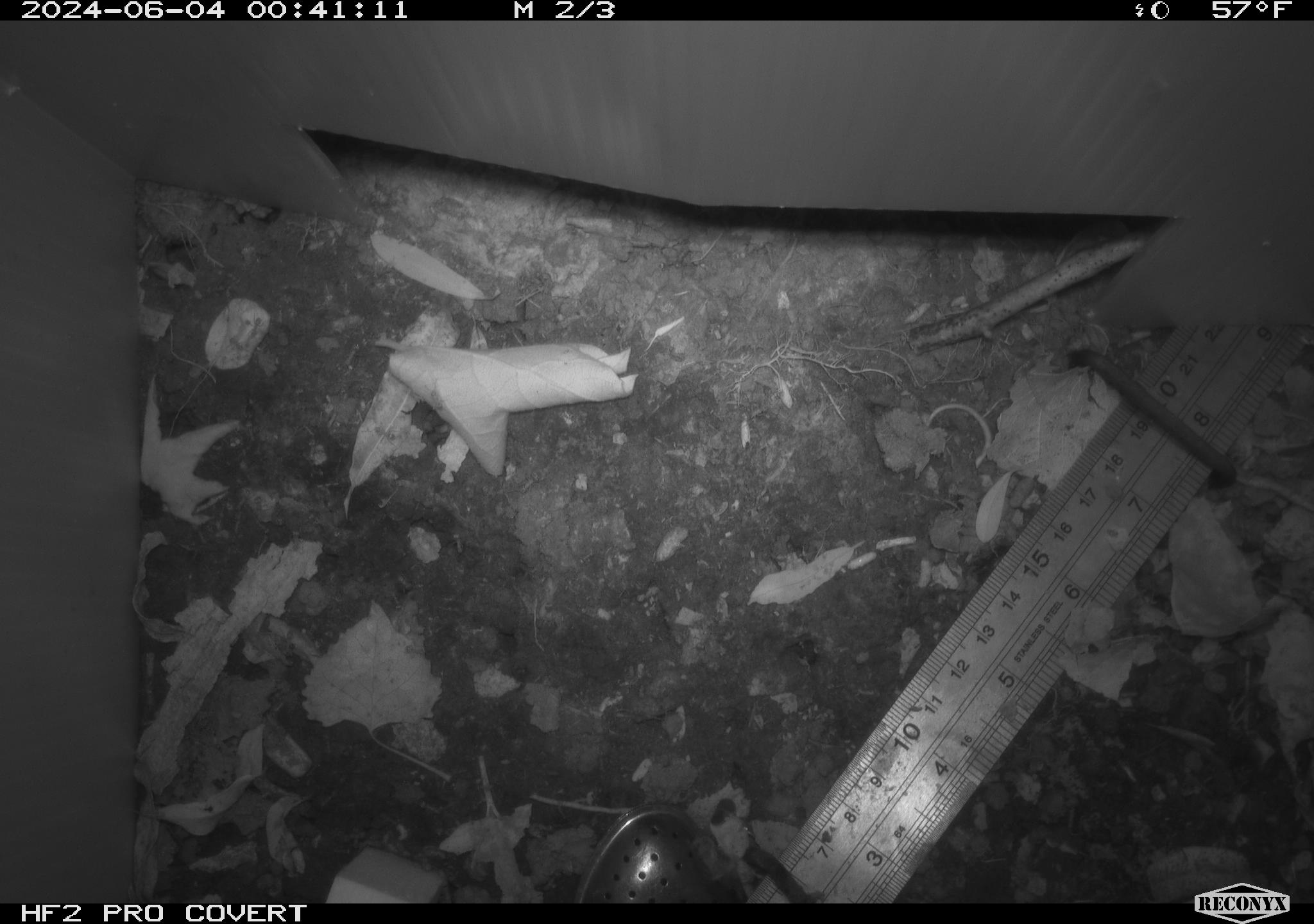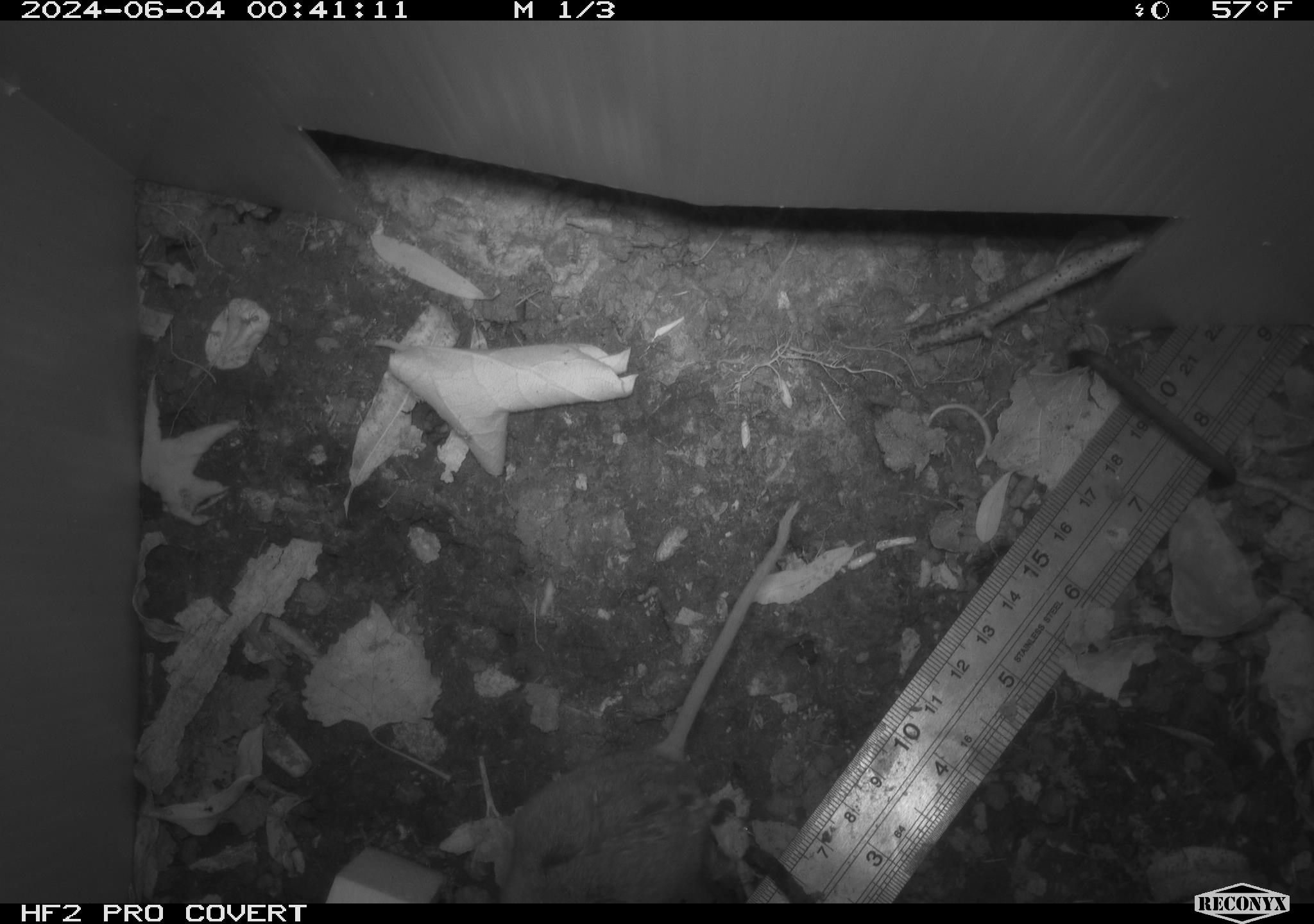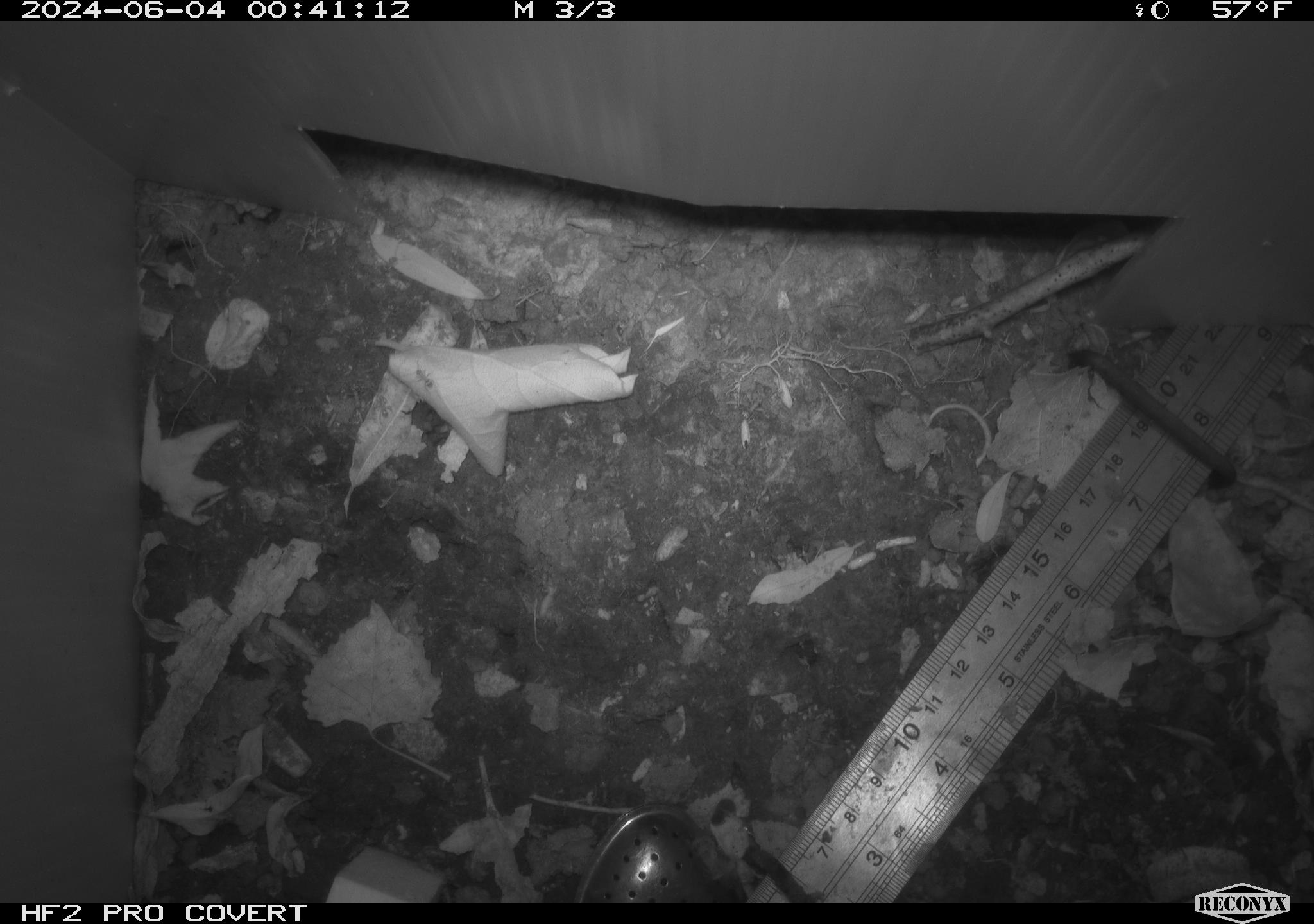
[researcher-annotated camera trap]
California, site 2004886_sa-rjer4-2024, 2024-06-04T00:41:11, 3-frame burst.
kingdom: Animalia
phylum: Chordata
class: Mammalia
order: Rodentia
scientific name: Rodentia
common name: mouse species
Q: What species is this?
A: Mouse species (Rodentia).